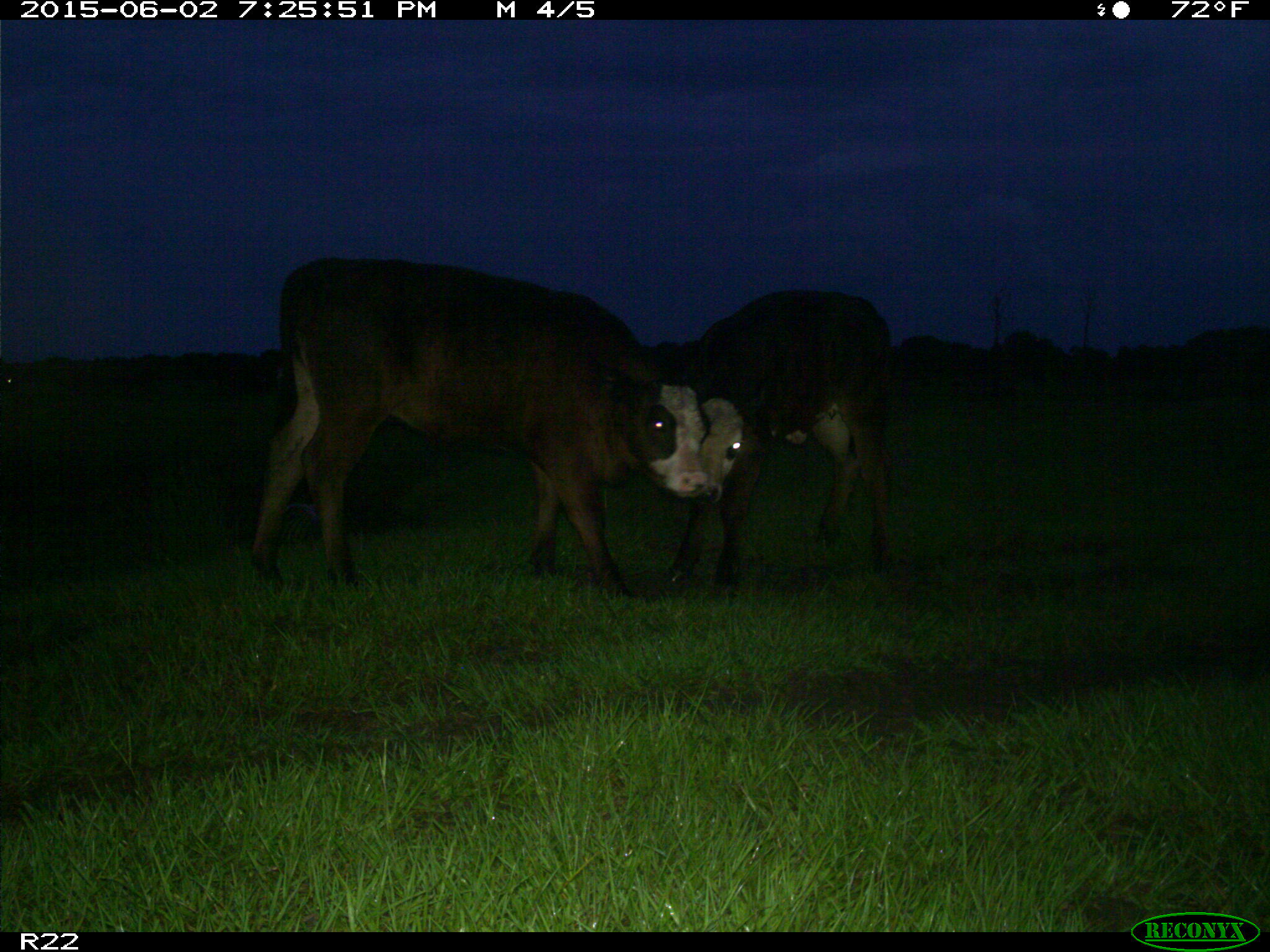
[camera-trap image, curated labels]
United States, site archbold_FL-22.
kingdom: Animalia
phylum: Chordata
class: Mammalia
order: Artiodactyla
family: Bovidae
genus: Bos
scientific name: Bos taurus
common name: domestic cow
Bos taurus (domestic cow).